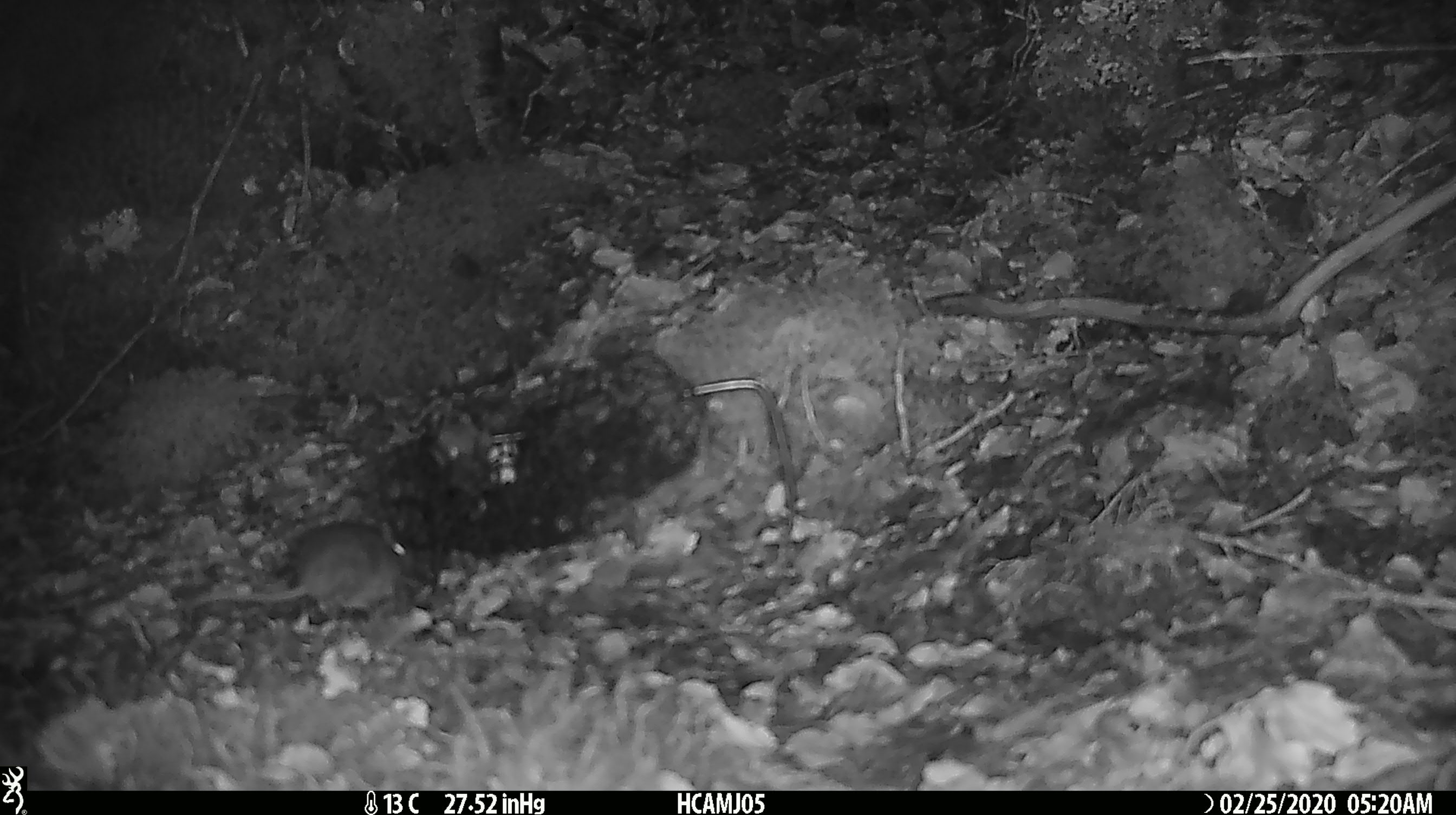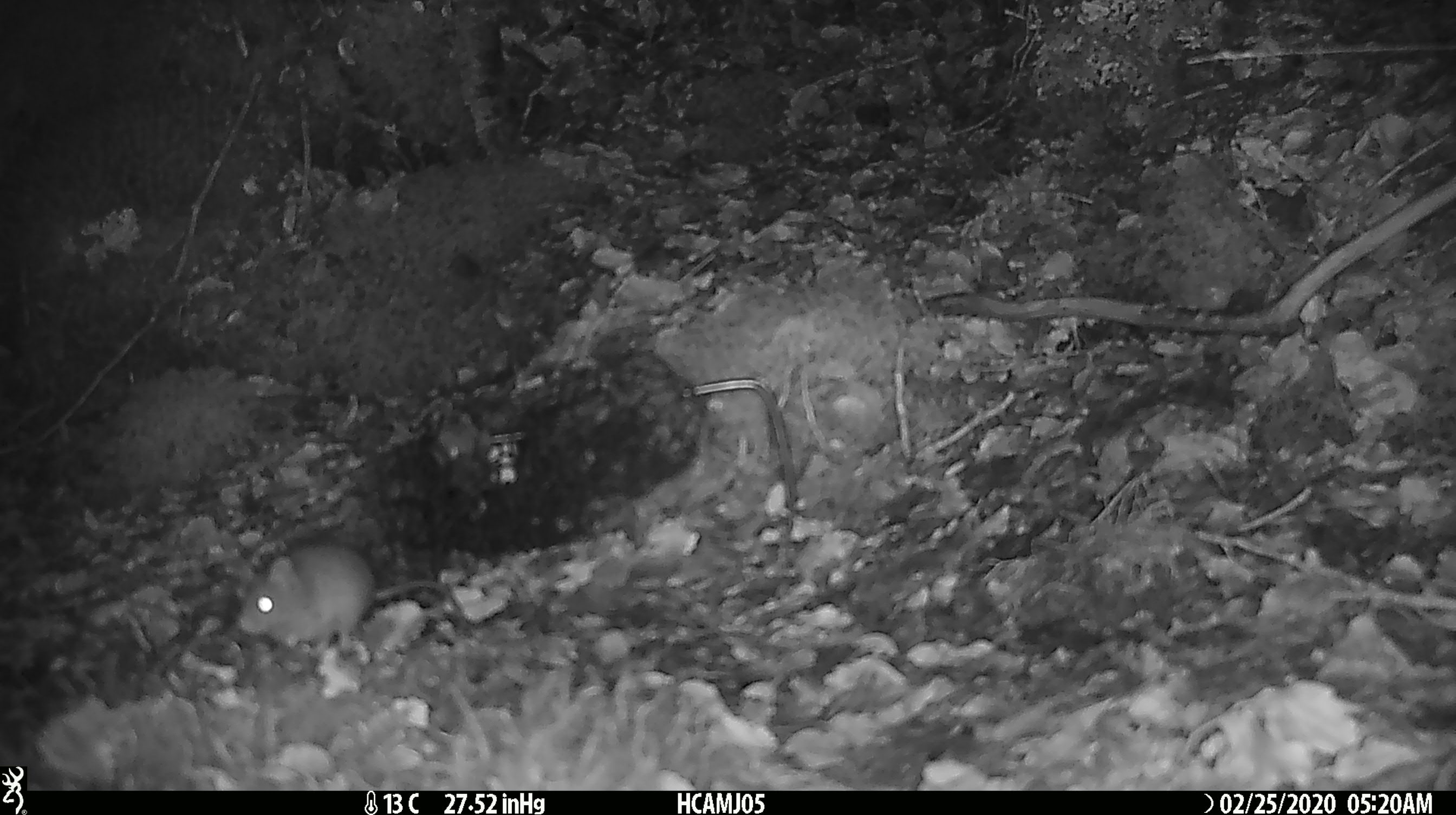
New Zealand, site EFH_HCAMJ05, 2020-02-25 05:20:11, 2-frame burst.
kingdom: Animalia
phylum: Chordata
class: Mammalia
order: Rodentia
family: Muridae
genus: Mus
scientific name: Mus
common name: mouse